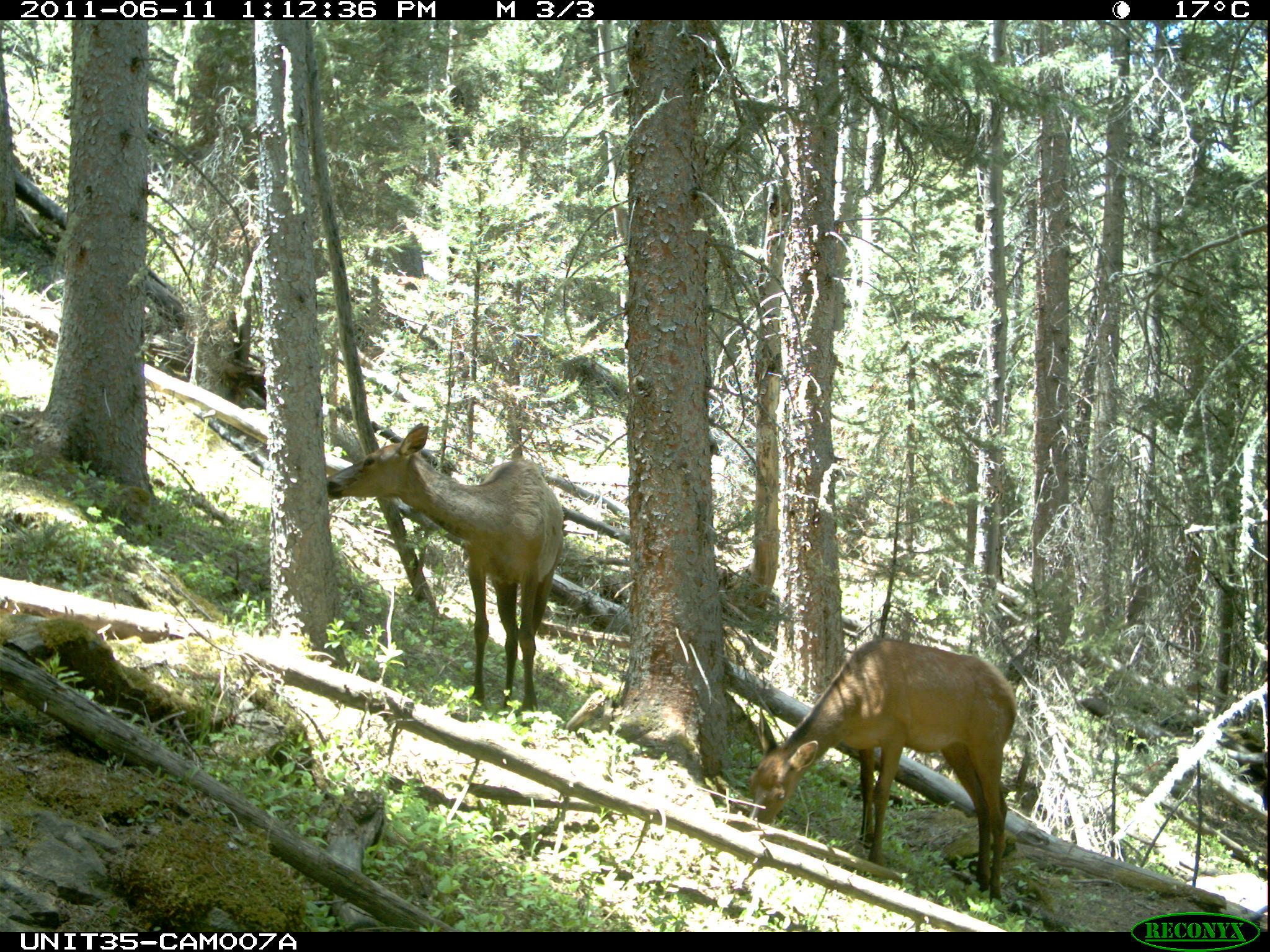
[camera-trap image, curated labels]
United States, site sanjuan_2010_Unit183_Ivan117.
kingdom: Animalia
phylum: Chordata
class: Mammalia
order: Artiodactyla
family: Cervidae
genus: Cervus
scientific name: Cervus elaphus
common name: red deer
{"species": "Cervus elaphus (red deer)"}